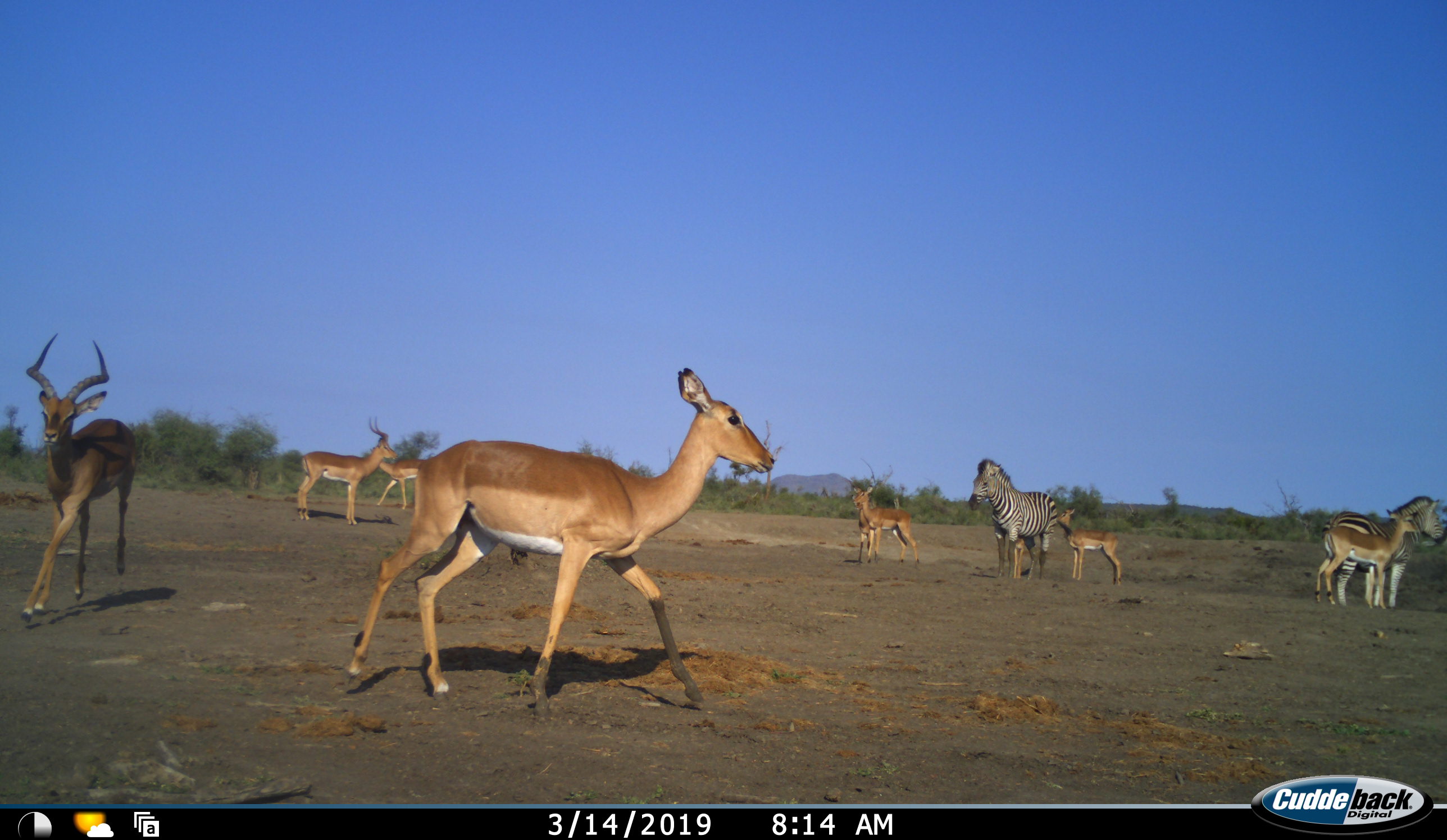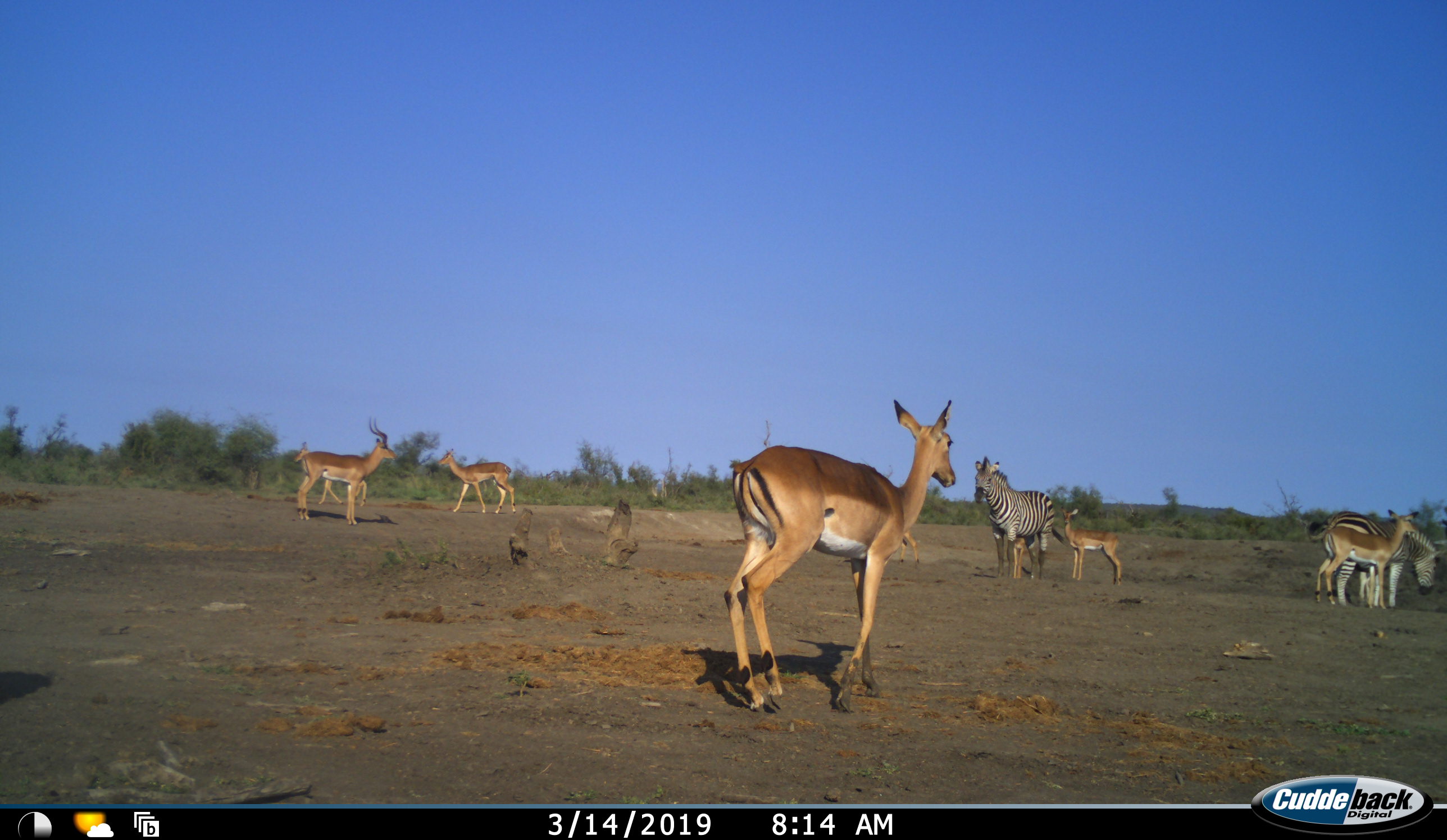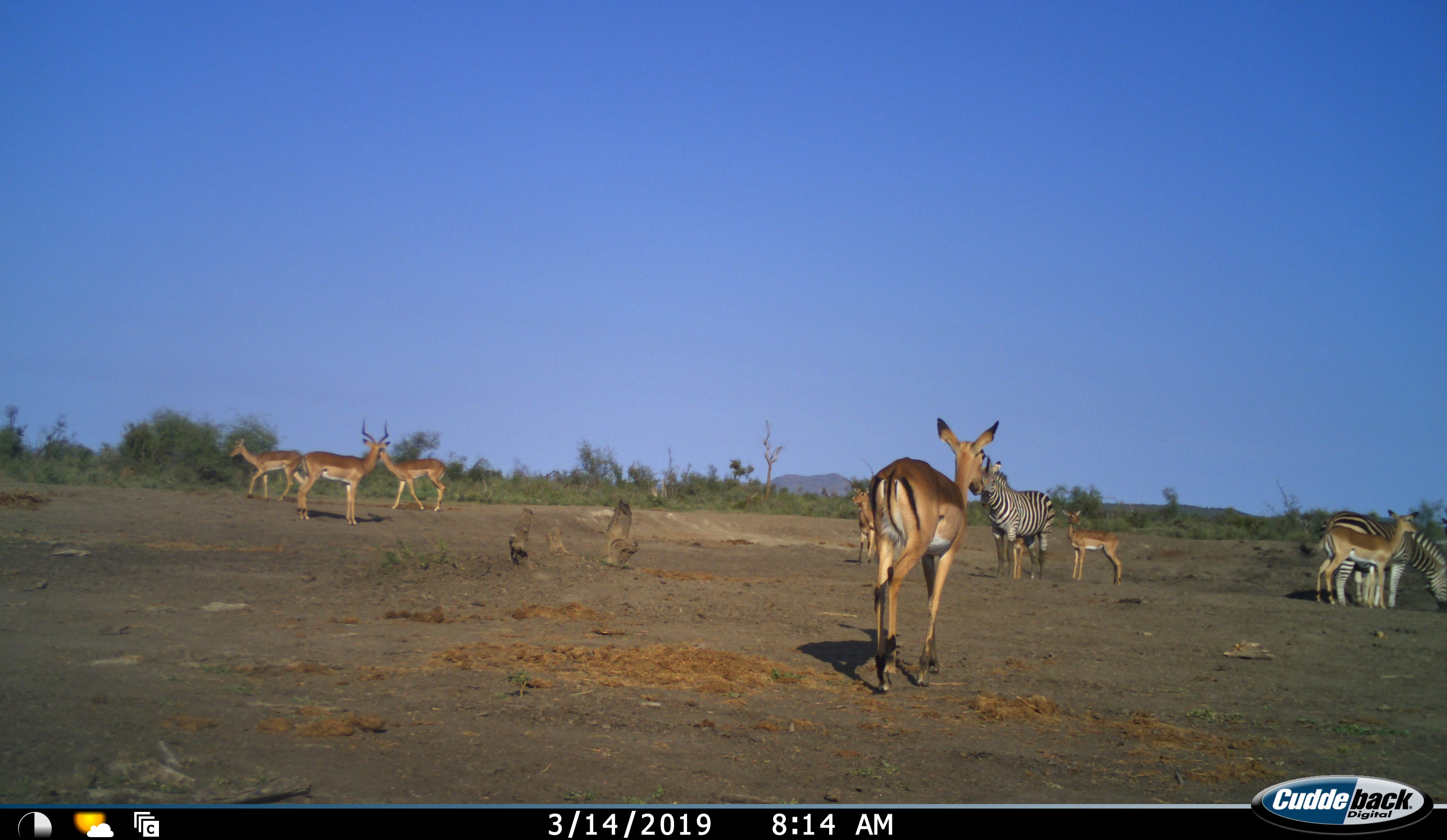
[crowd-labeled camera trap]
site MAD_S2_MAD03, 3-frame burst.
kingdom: Animalia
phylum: Chordata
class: Mammalia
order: Perissodactyla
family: Equidae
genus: Equus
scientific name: Equus quagga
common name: plains zebra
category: zebraplains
Zebraplains (plains zebra) (Equus quagga), count 2. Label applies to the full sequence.